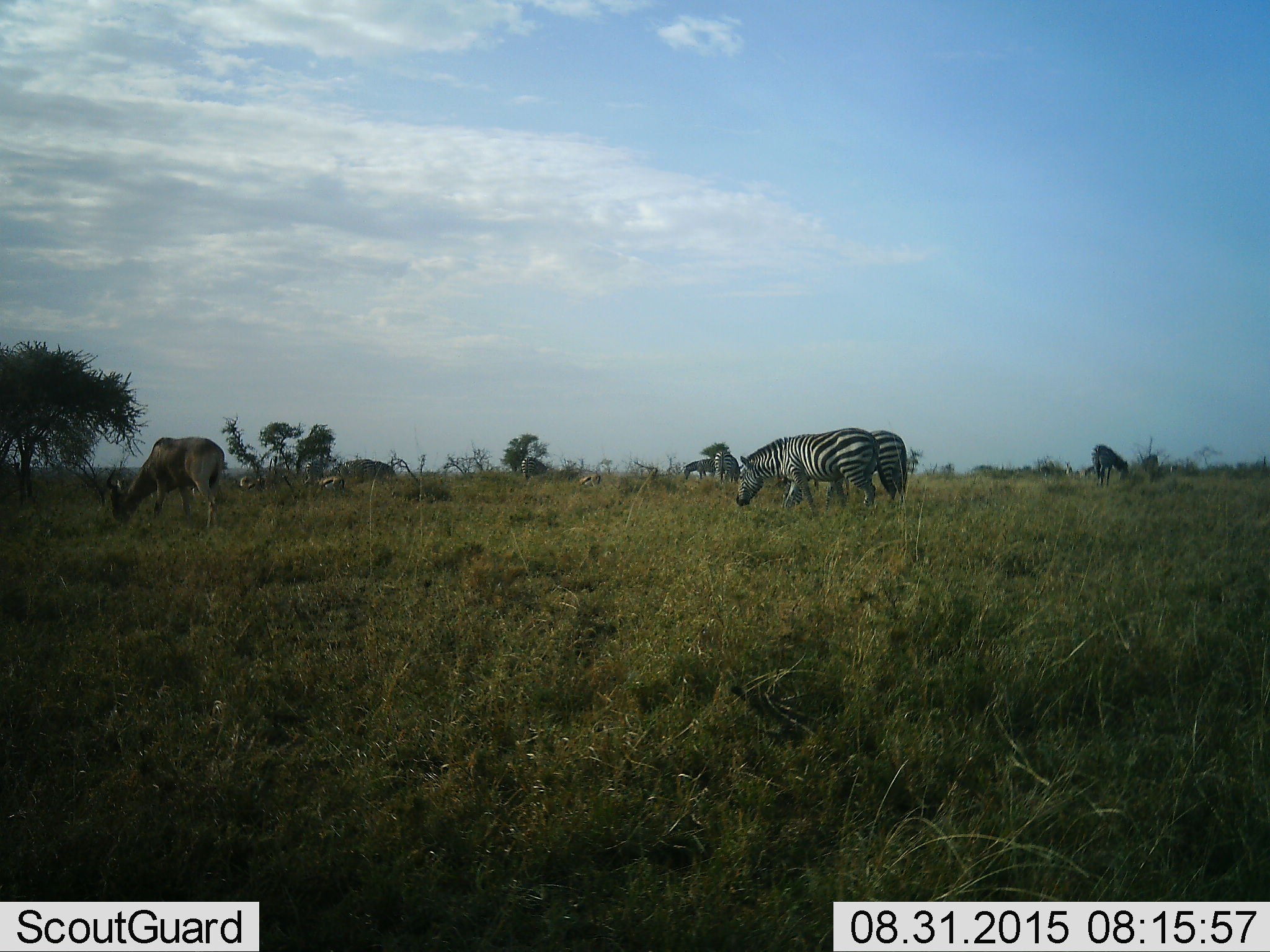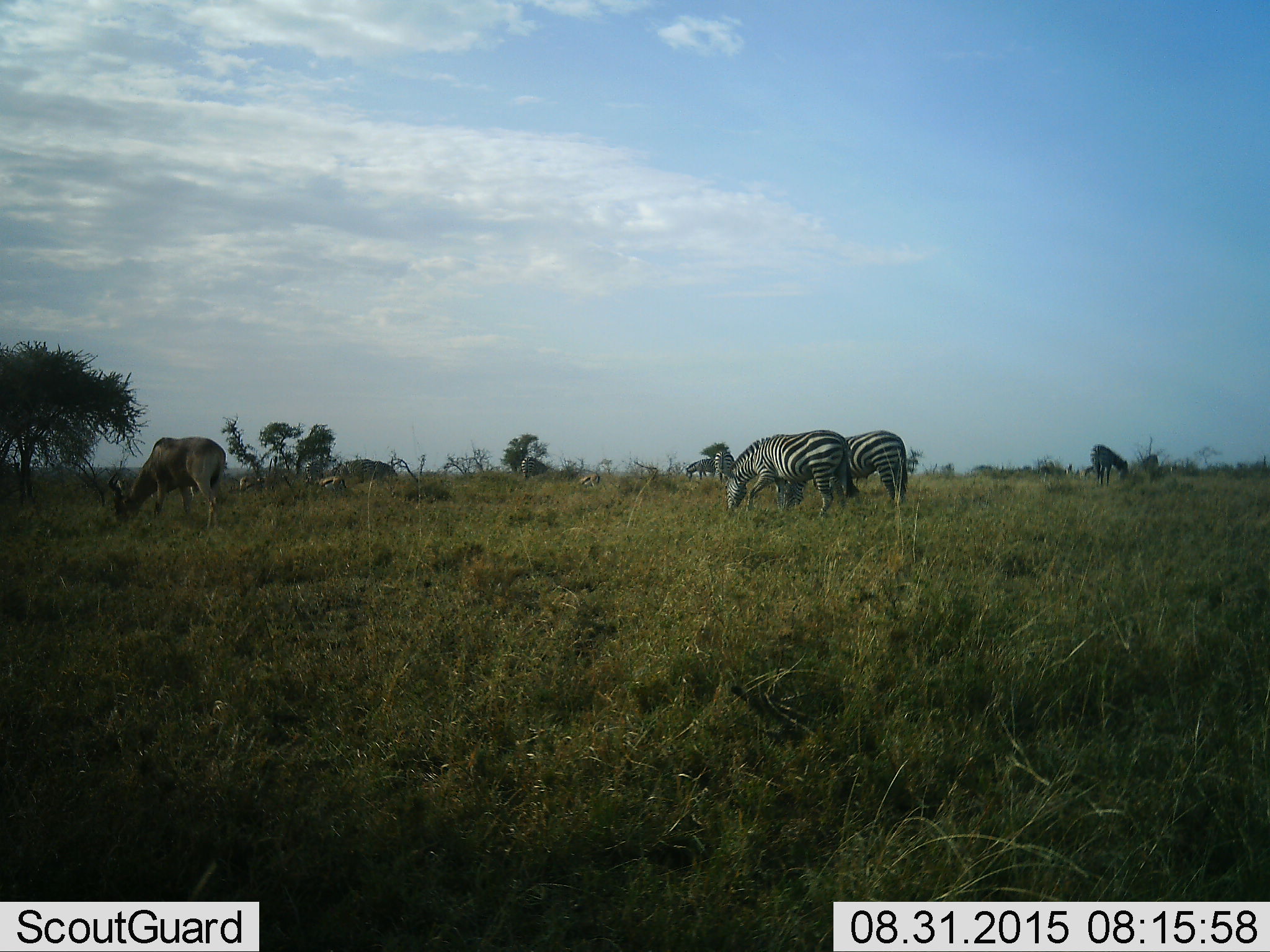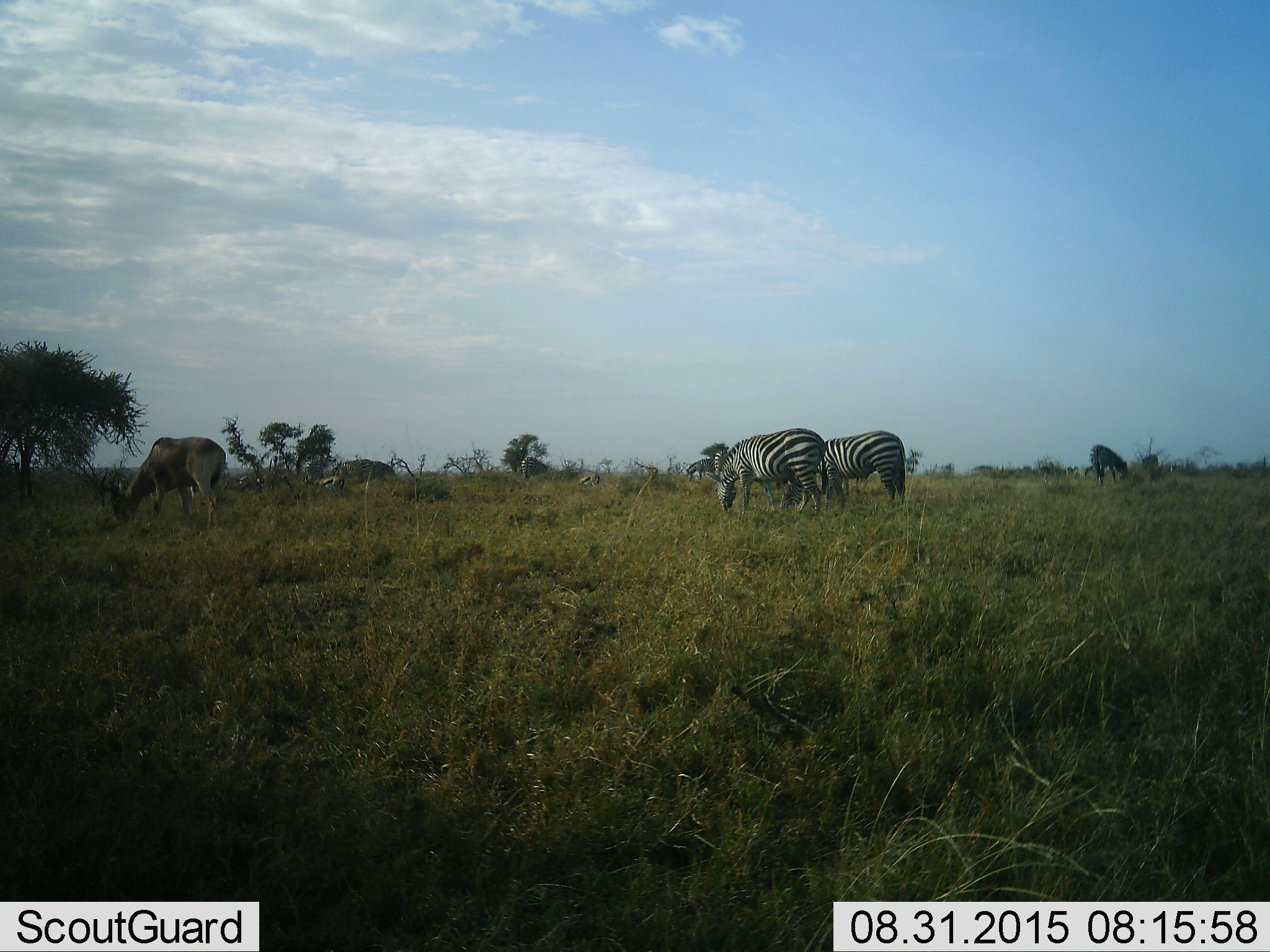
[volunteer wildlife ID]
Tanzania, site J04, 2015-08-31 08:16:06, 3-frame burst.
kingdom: Animalia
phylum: Chordata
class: Mammalia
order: Artiodactyla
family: Bovidae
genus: Eudorcas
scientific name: Eudorcas thomsonii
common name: thomson's gazelle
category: gazellethomsons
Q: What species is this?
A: Gazellethomsons (thomson's gazelle) (Eudorcas thomsonii).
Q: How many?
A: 4.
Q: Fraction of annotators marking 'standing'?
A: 43%.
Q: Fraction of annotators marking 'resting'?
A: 14%.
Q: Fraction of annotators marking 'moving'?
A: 0%.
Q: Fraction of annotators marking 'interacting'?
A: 0%.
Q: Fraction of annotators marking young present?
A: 0%.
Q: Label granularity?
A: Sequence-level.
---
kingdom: Animalia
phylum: Chordata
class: Mammalia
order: Artiodactyla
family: Bovidae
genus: Alcelaphus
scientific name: Alcelaphus buselaphus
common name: hartebeest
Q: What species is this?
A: Hartebeest (Alcelaphus buselaphus).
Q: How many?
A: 1.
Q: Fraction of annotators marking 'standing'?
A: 20%.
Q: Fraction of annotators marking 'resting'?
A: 0%.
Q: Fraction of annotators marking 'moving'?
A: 0%.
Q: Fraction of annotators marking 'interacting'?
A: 0%.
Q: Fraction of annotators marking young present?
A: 0%.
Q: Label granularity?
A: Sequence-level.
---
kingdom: Animalia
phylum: Chordata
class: Mammalia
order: Perissodactyla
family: Equidae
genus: Equus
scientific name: Equus quagga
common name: plains zebra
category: zebra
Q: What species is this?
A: Zebra (plains zebra) (Equus quagga).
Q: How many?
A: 7.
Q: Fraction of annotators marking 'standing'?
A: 22%.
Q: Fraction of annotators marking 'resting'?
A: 0%.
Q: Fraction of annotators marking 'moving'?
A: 22%.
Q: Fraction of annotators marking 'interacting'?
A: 0%.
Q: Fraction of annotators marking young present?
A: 0%.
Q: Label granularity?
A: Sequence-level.